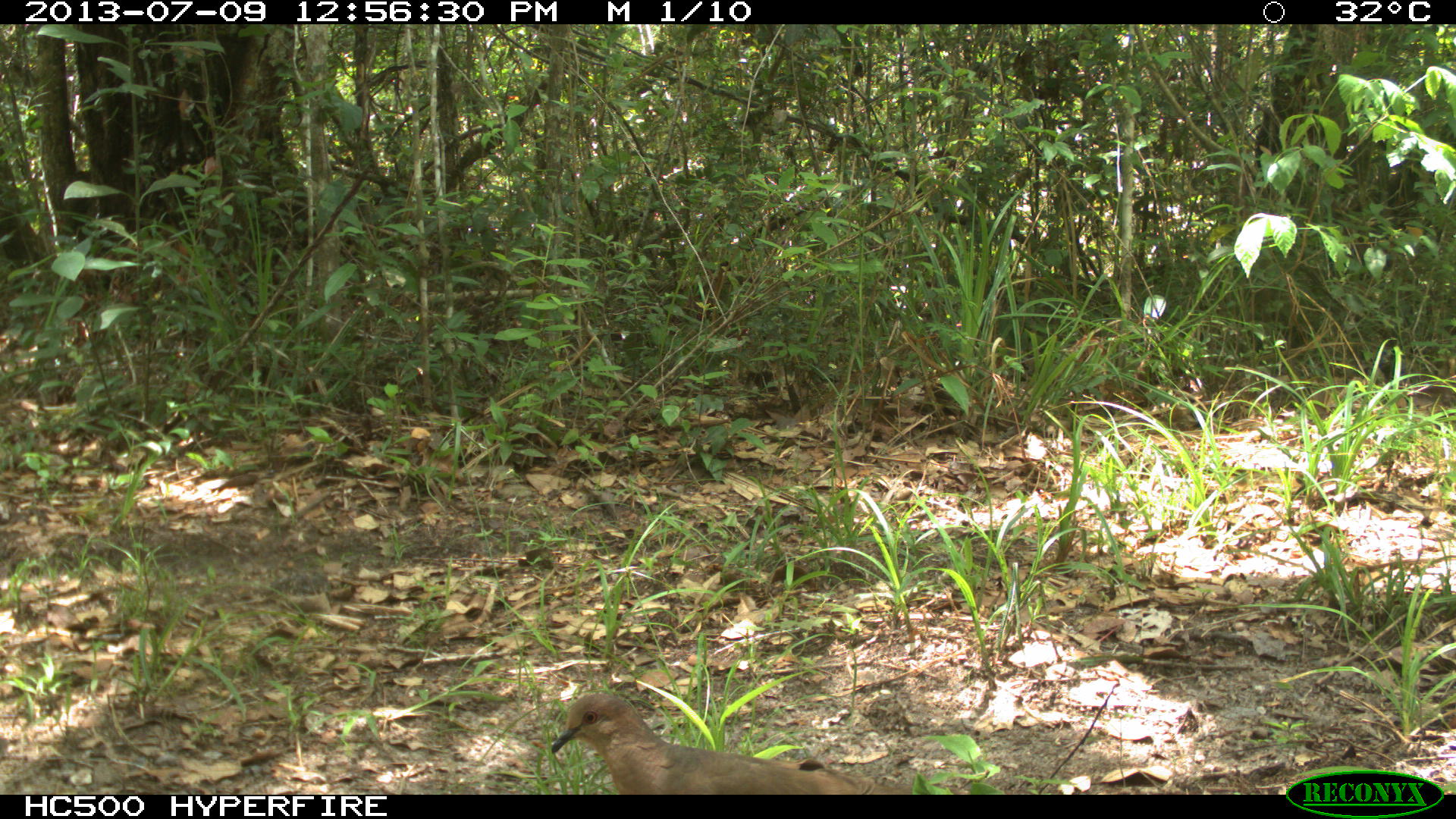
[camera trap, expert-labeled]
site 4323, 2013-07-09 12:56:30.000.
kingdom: Animalia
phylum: Chordata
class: Aves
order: Columbiformes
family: Columbidae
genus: Claravis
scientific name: Claravis pretiosa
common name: blue ground-dove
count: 1